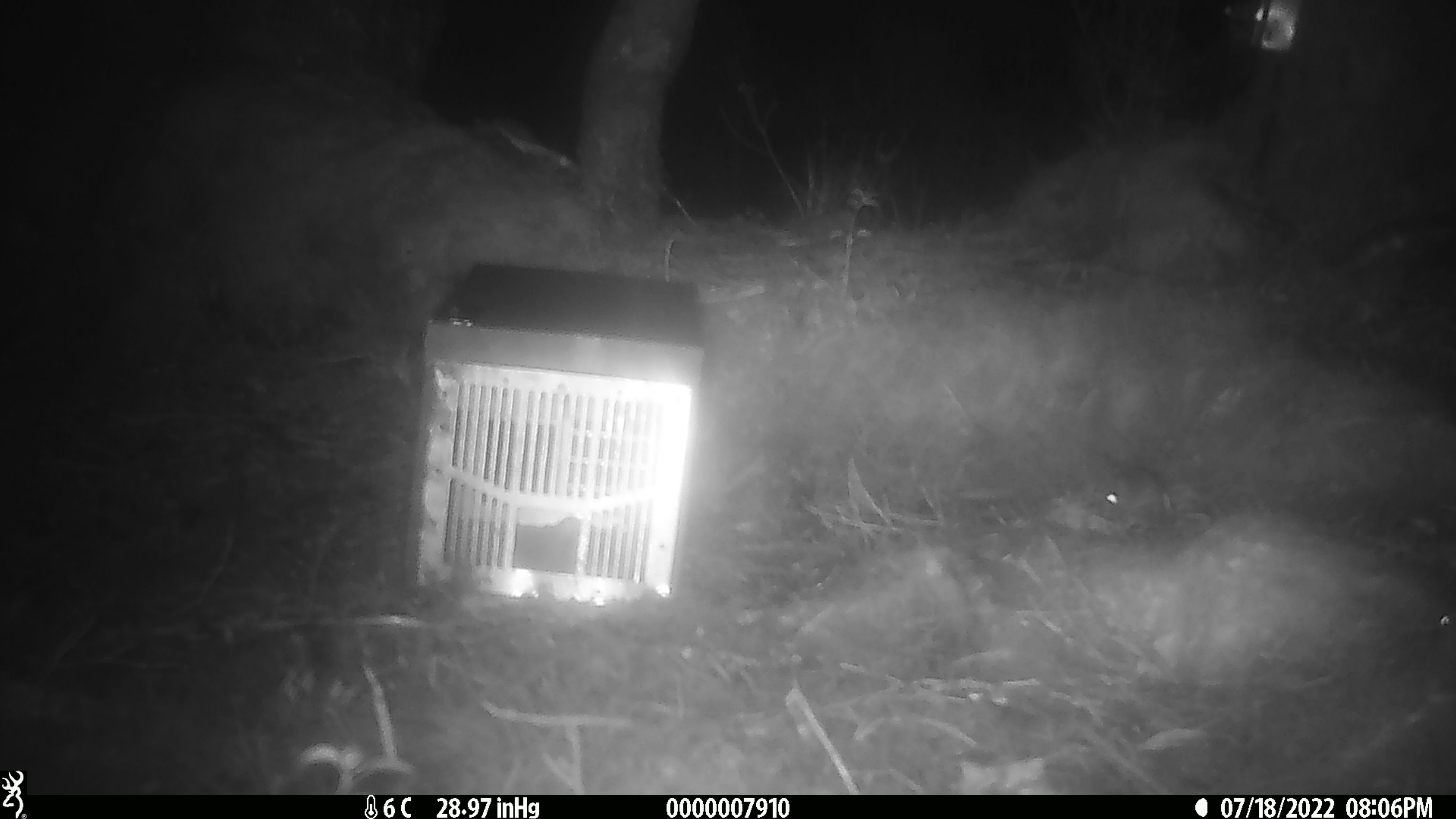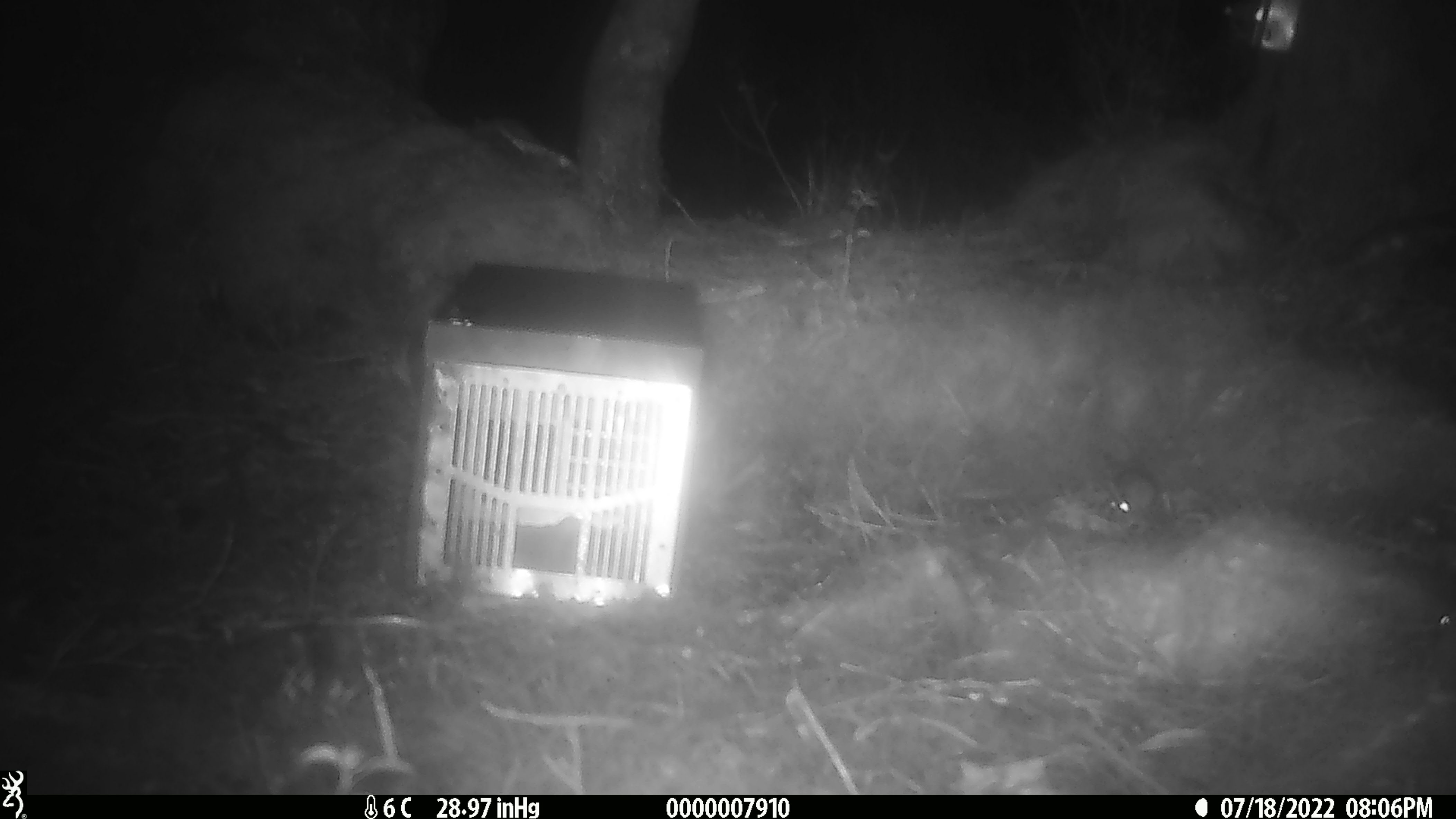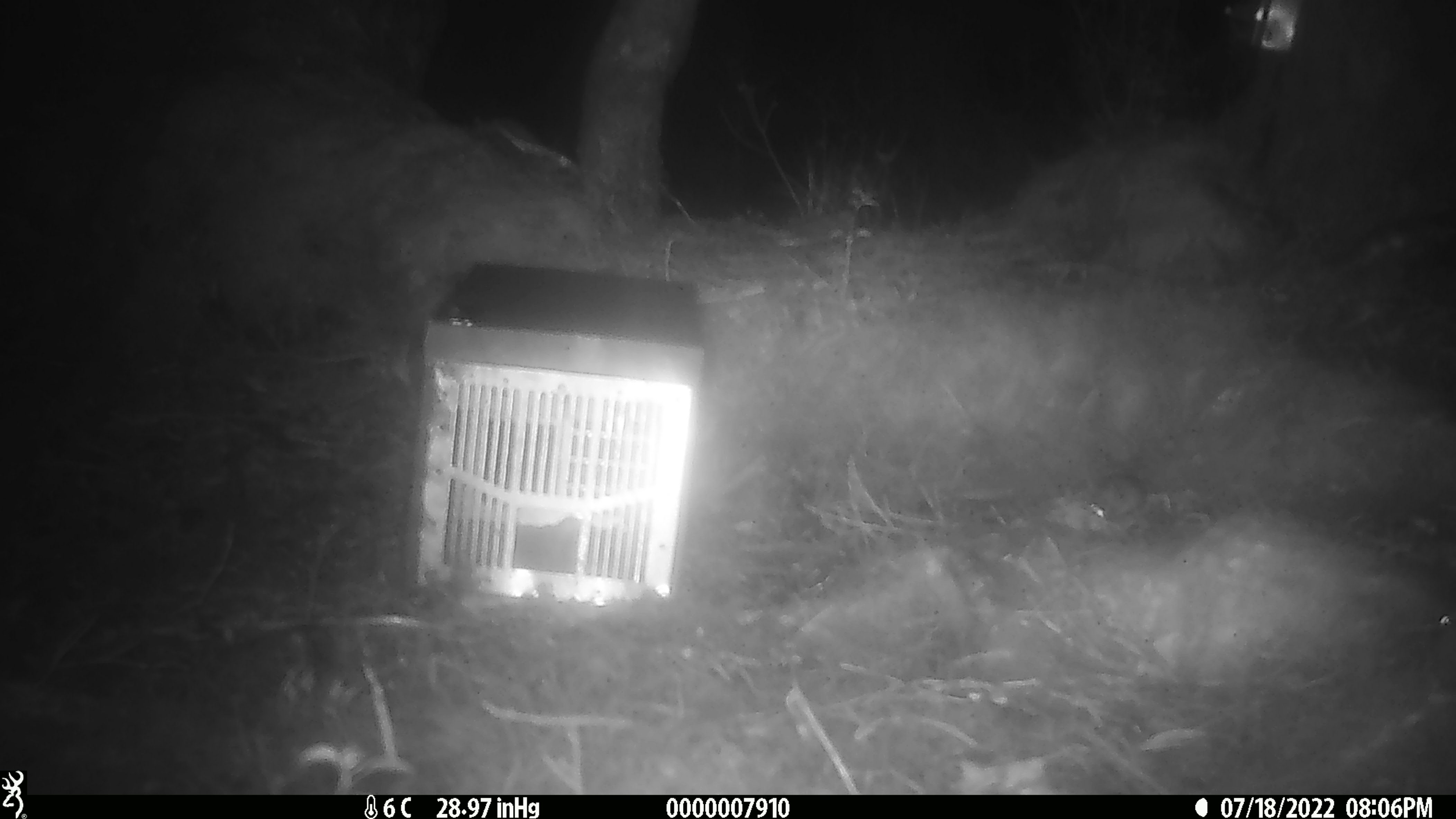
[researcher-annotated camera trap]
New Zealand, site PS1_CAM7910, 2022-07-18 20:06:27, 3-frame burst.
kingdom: Animalia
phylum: Chordata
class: Mammalia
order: Rodentia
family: Muridae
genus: Mus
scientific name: Mus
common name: mouse